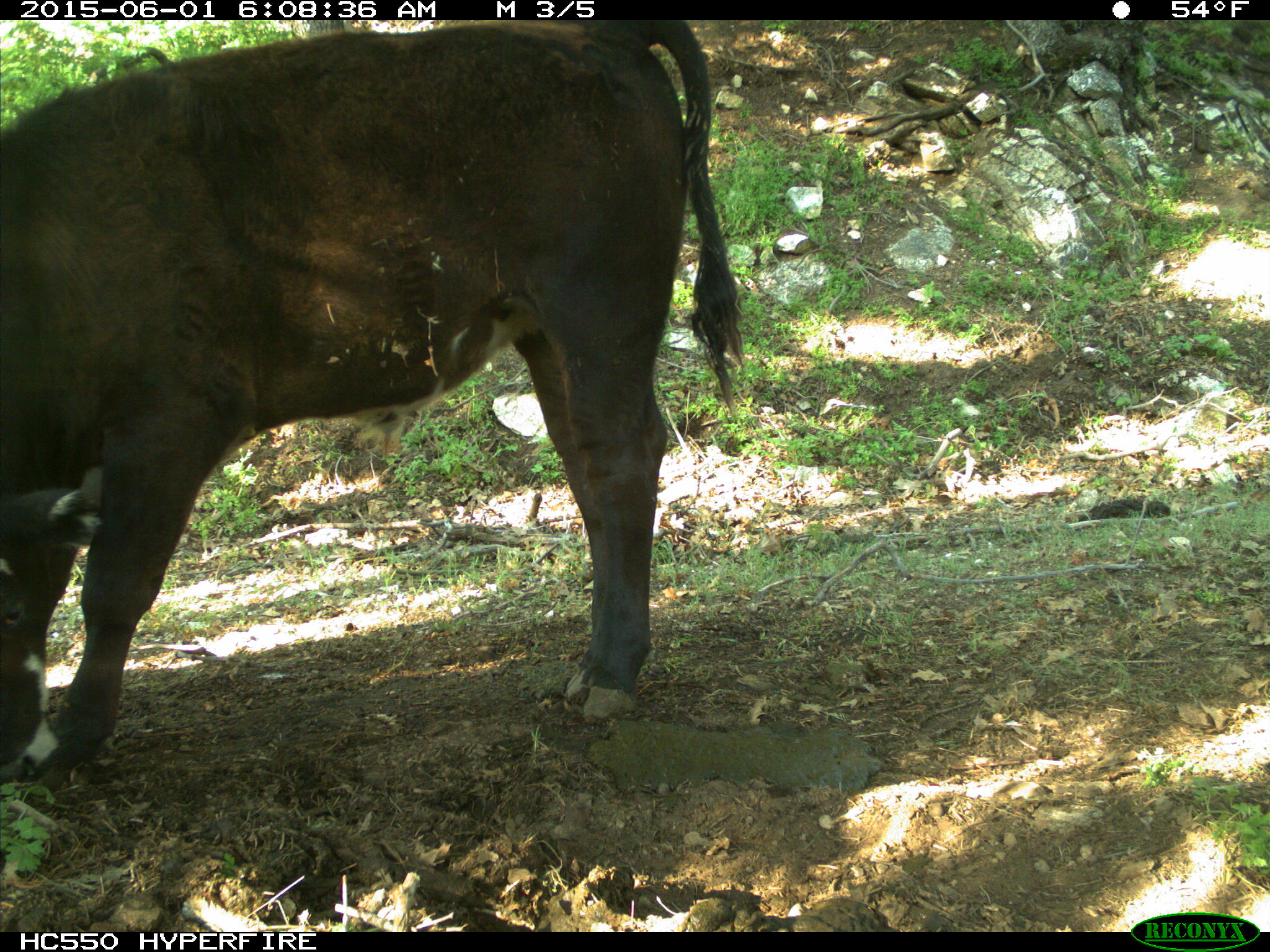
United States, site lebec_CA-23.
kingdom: Animalia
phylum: Chordata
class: Mammalia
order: Artiodactyla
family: Bovidae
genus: Bos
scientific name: Bos taurus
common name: domestic cow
Bos taurus (domestic cow).